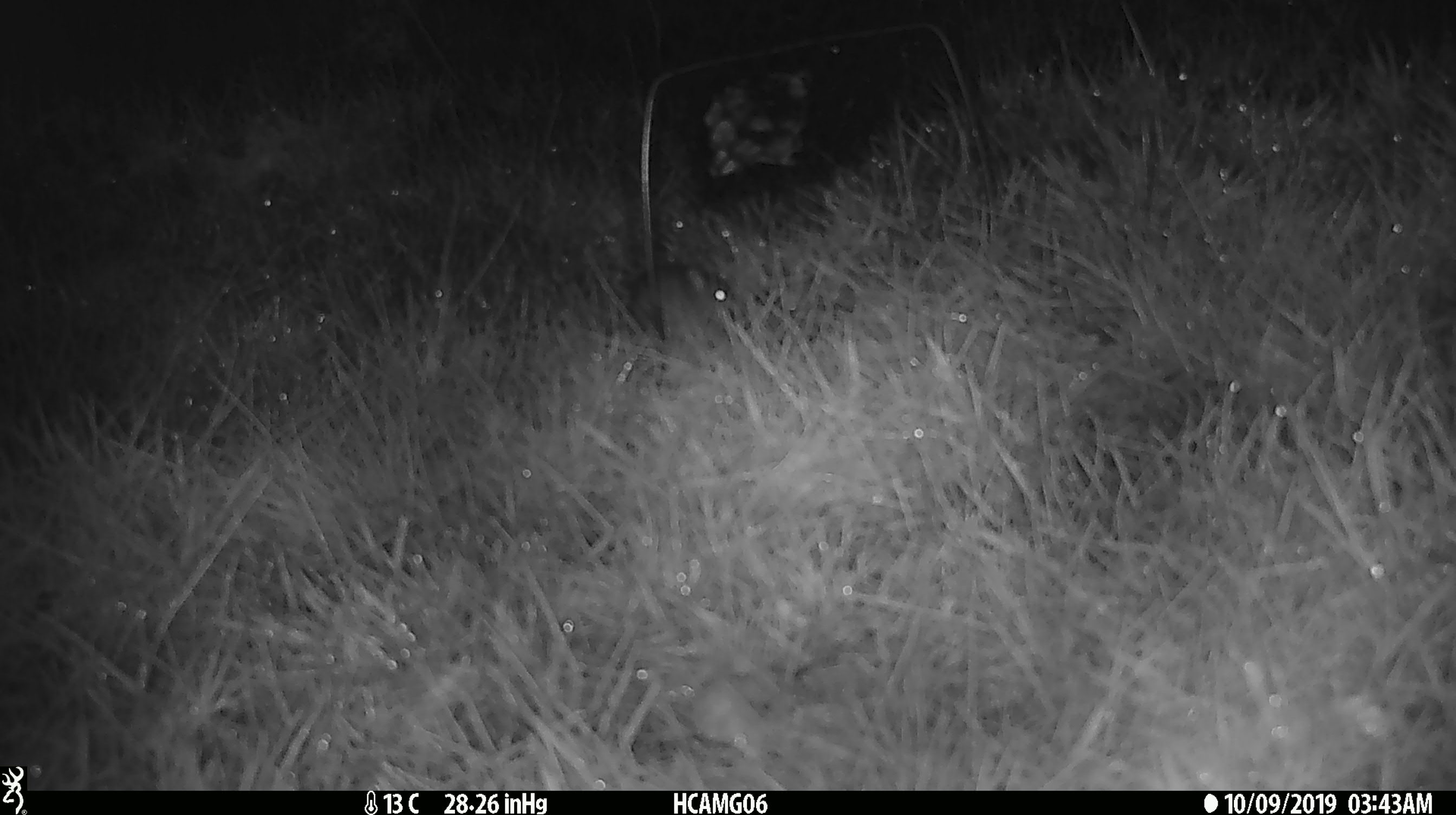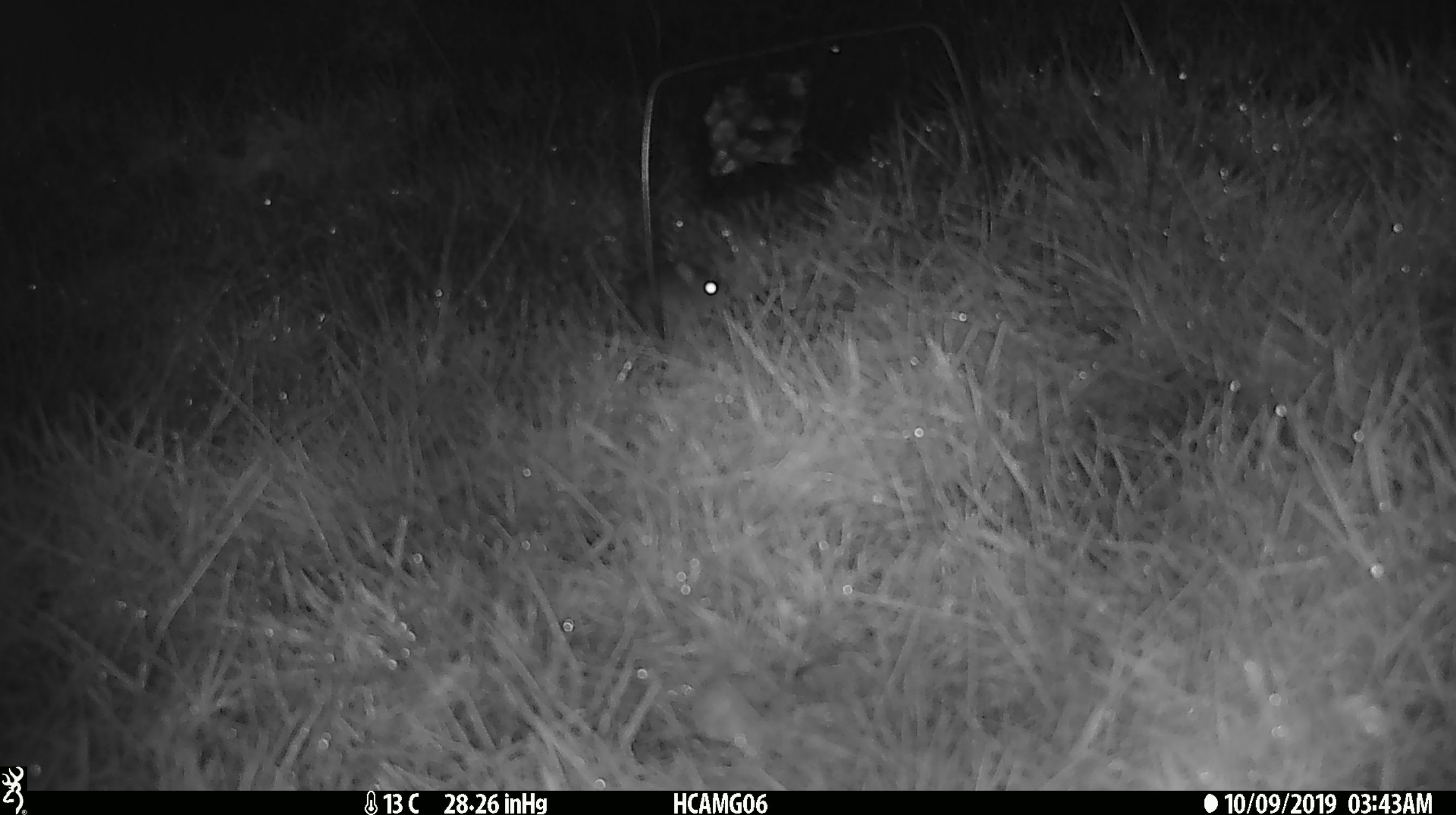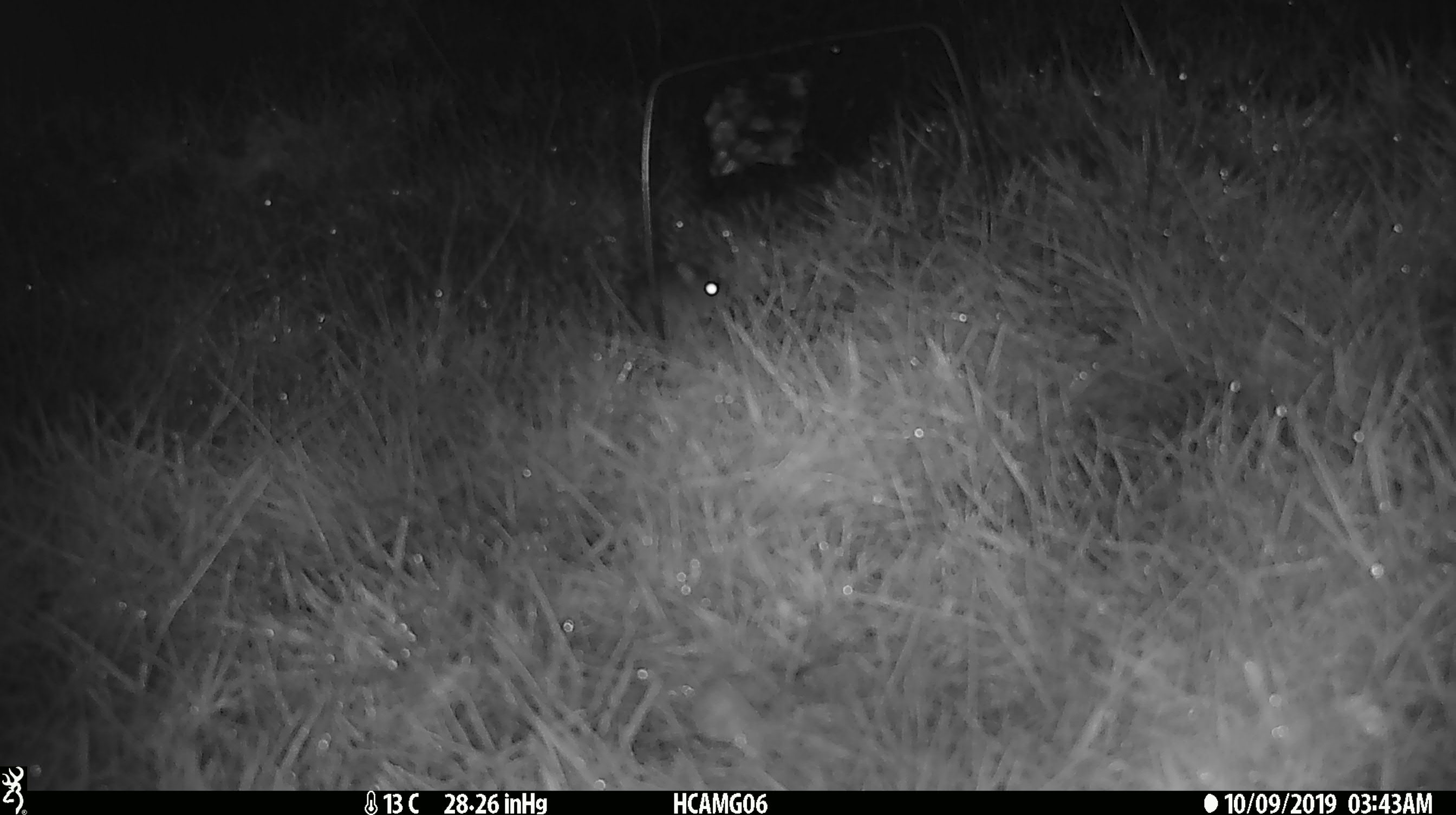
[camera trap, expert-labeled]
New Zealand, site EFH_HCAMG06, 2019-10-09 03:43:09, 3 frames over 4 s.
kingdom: Animalia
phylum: Chordata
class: Mammalia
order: Rodentia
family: Muridae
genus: Mus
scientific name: Mus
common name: mouse